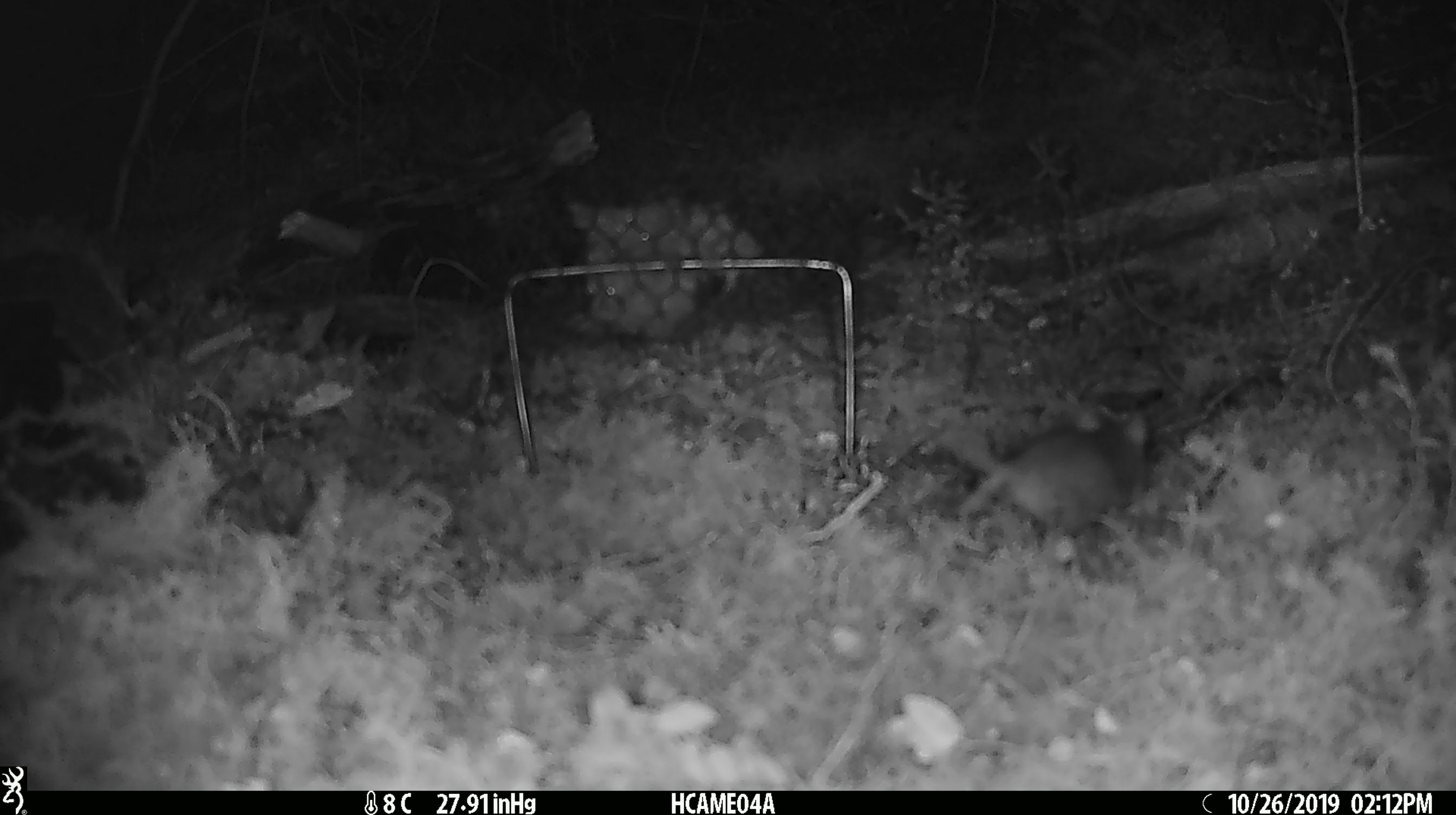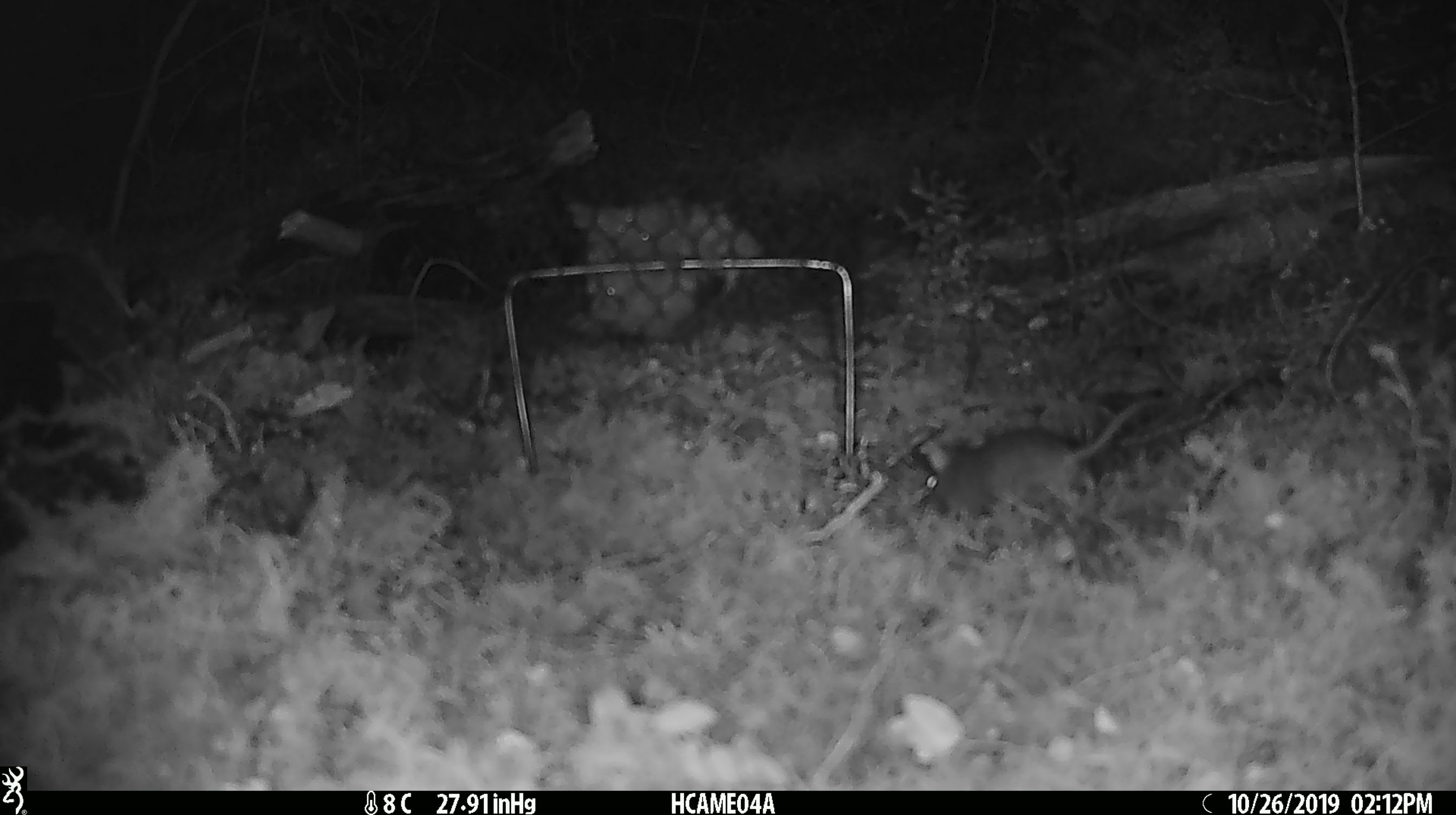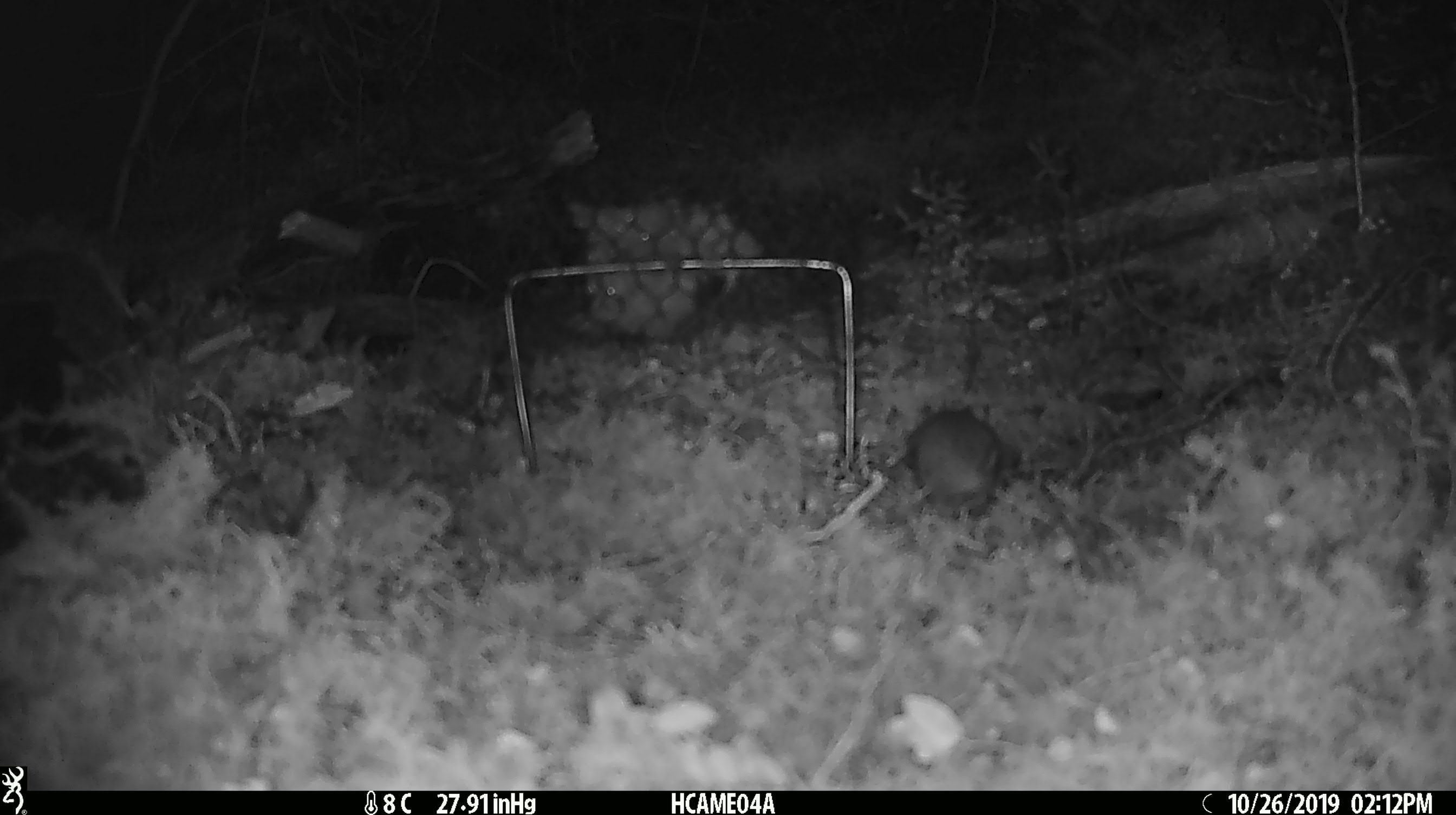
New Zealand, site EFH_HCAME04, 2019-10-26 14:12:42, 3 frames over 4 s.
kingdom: Animalia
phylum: Chordata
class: Mammalia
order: Rodentia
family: Muridae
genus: Mus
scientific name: Mus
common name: mouse